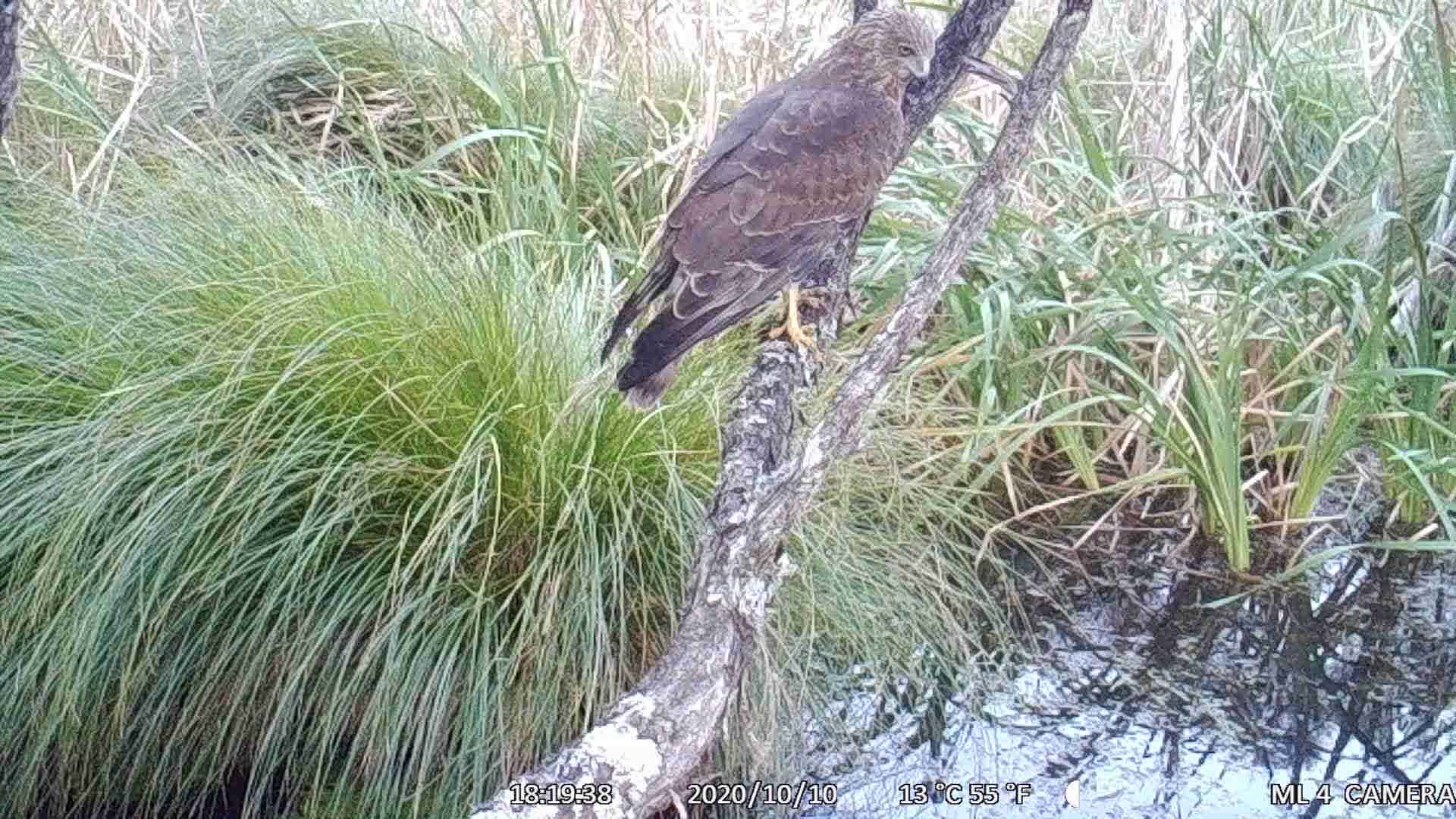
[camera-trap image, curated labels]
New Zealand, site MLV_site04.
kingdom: Animalia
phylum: Chordata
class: Aves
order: Accipitriformes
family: Accipitridae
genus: Circus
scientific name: Circus approximans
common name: swamp harrier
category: harrier